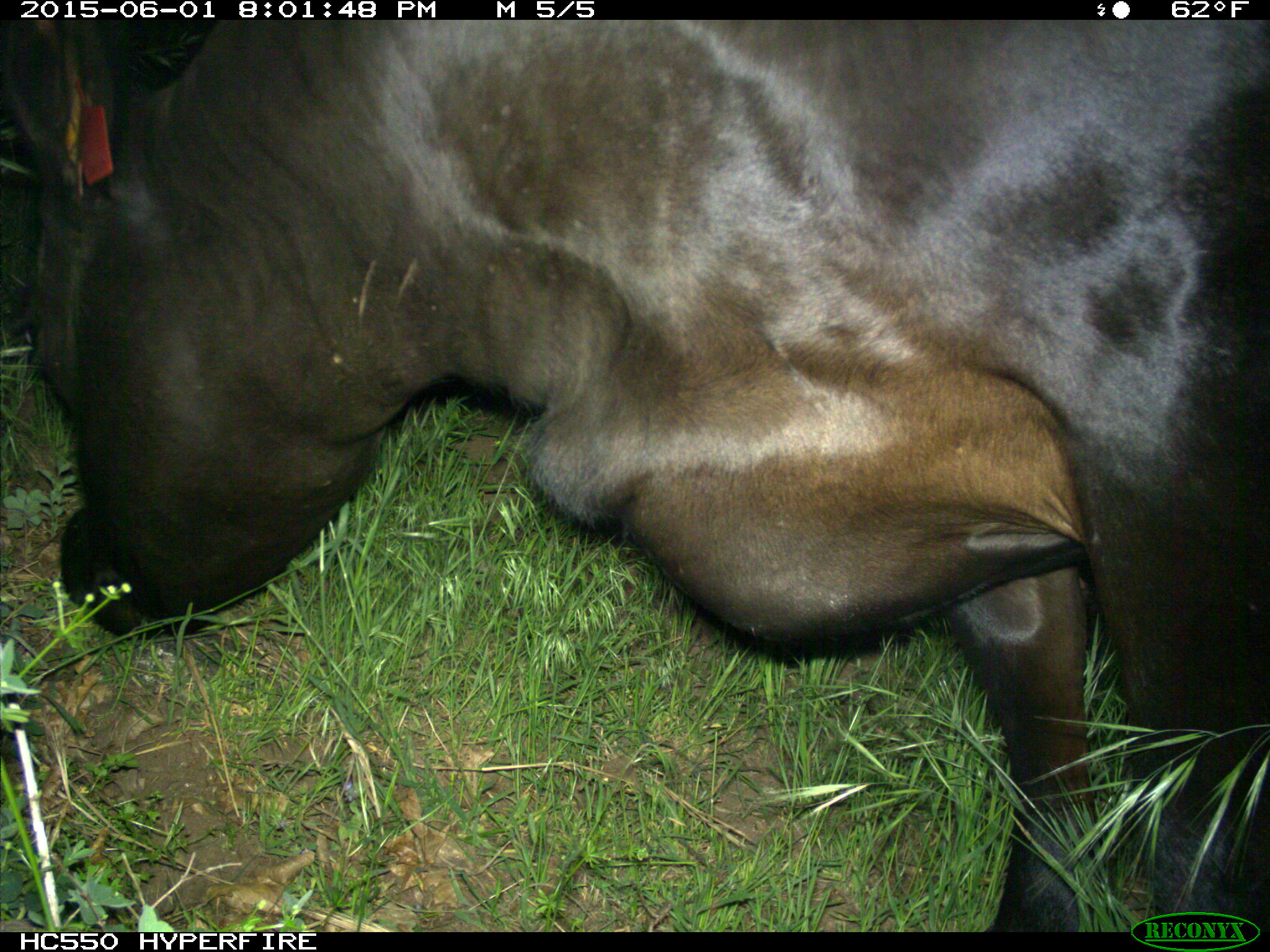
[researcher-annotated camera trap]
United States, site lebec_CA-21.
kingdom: Animalia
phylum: Chordata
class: Mammalia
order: Artiodactyla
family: Bovidae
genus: Bos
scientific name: Bos taurus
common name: domestic cow